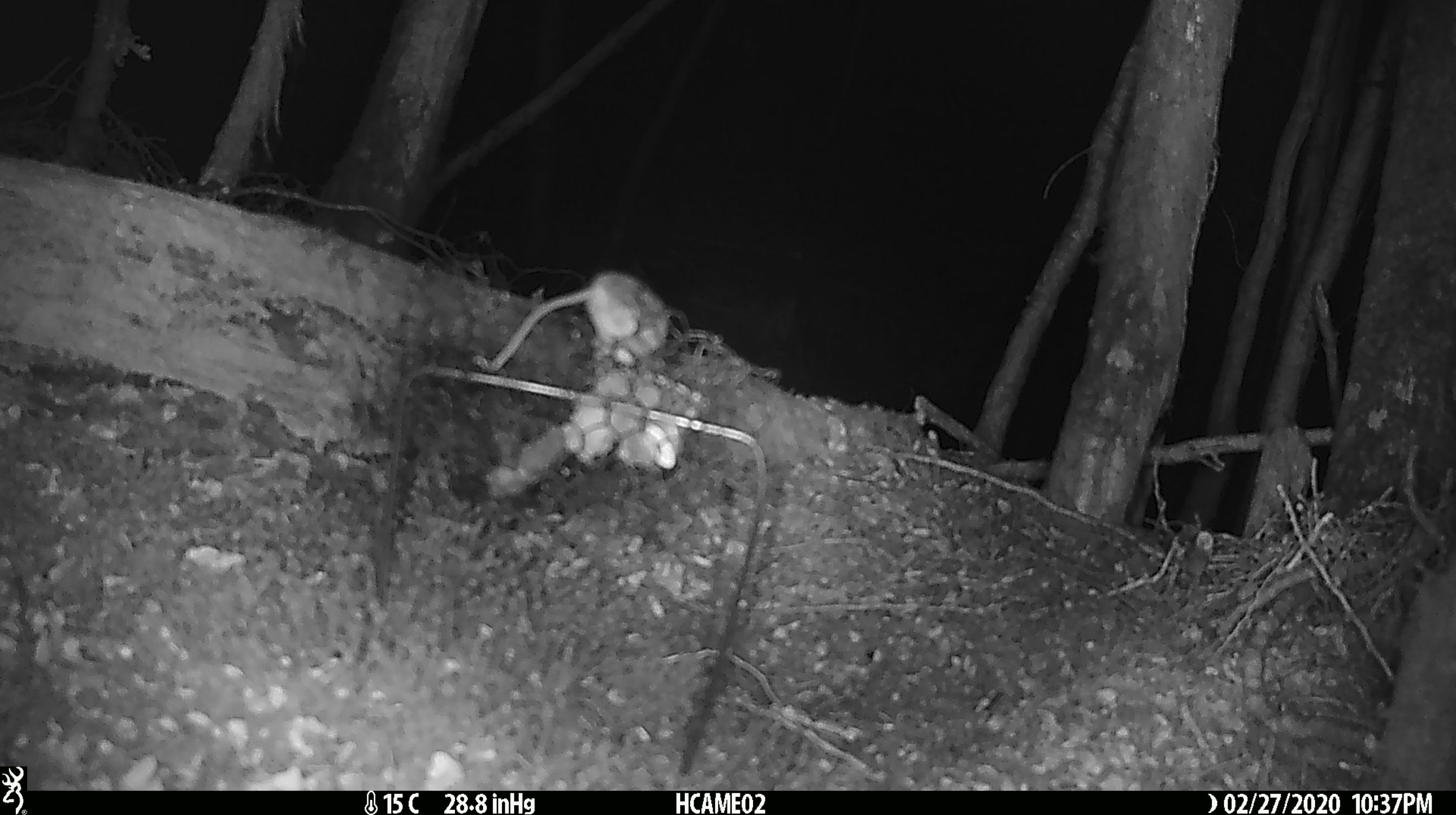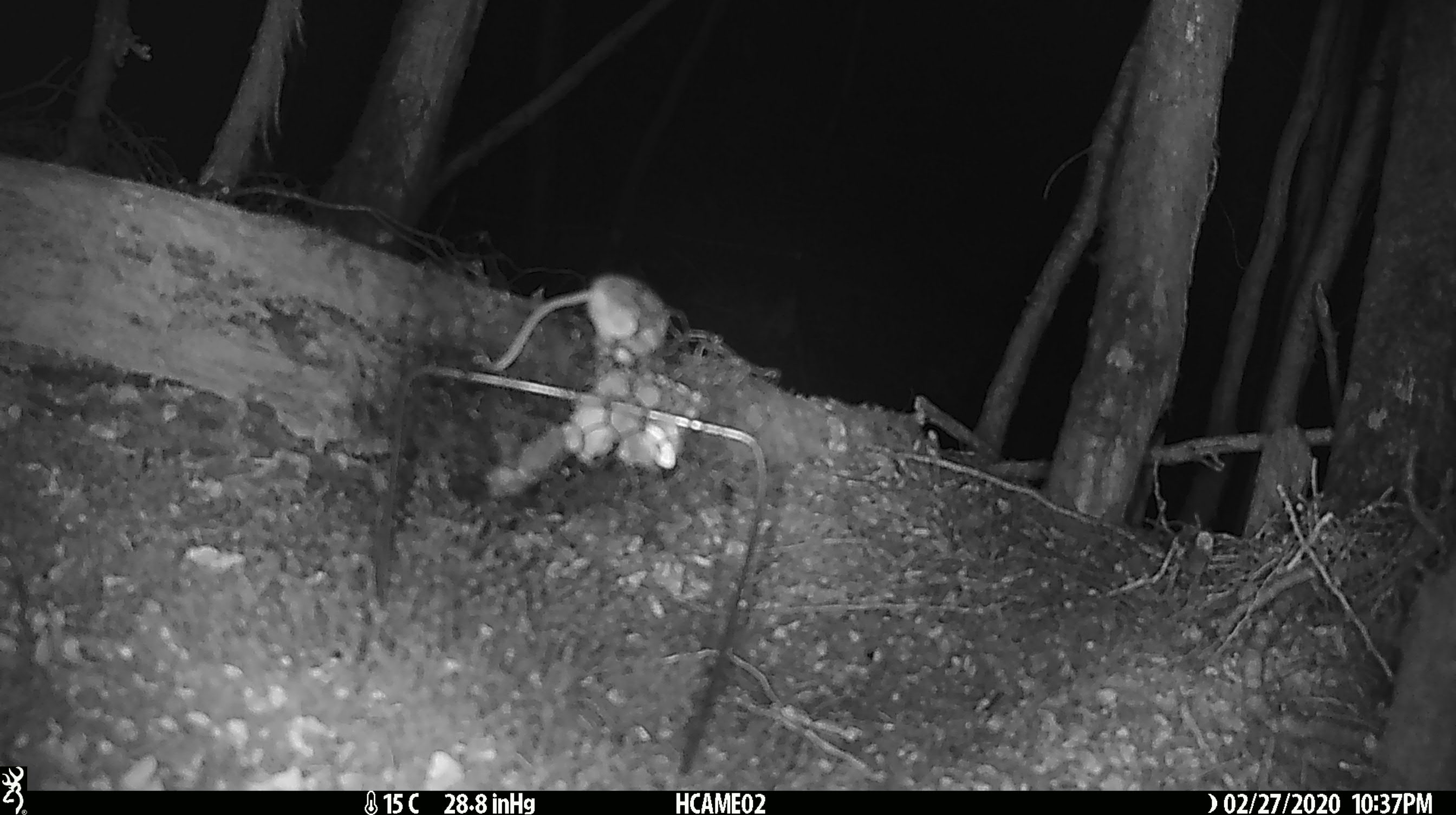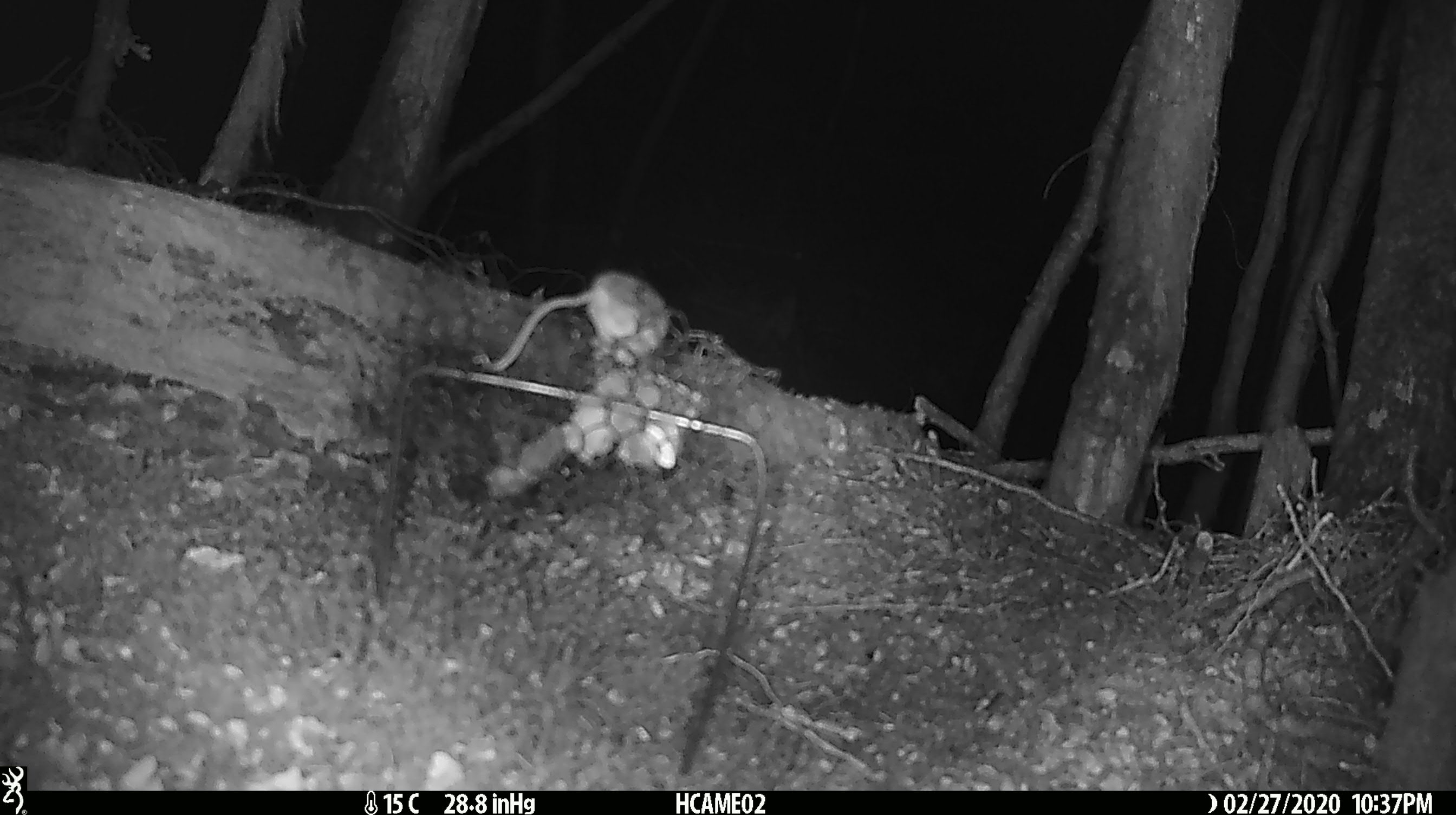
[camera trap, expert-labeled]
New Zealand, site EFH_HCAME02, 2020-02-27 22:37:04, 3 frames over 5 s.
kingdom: Animalia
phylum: Chordata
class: Mammalia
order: Rodentia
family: Muridae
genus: Mus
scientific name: Mus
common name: mouse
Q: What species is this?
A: Mouse (Mus).